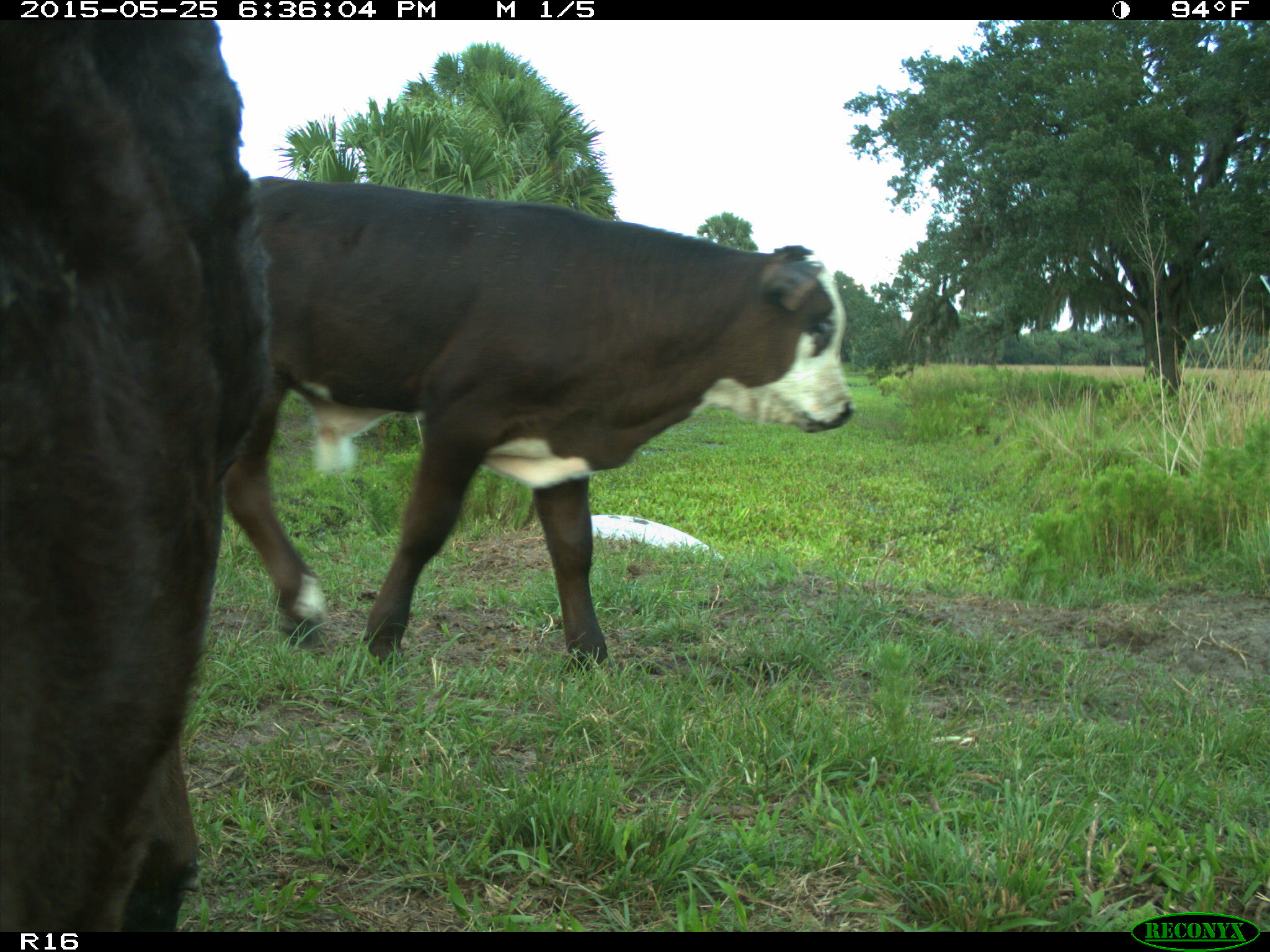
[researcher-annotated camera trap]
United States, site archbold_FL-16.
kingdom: Animalia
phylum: Chordata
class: Mammalia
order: Artiodactyla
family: Bovidae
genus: Bos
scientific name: Bos taurus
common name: domestic cow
Bos taurus (domestic cow).